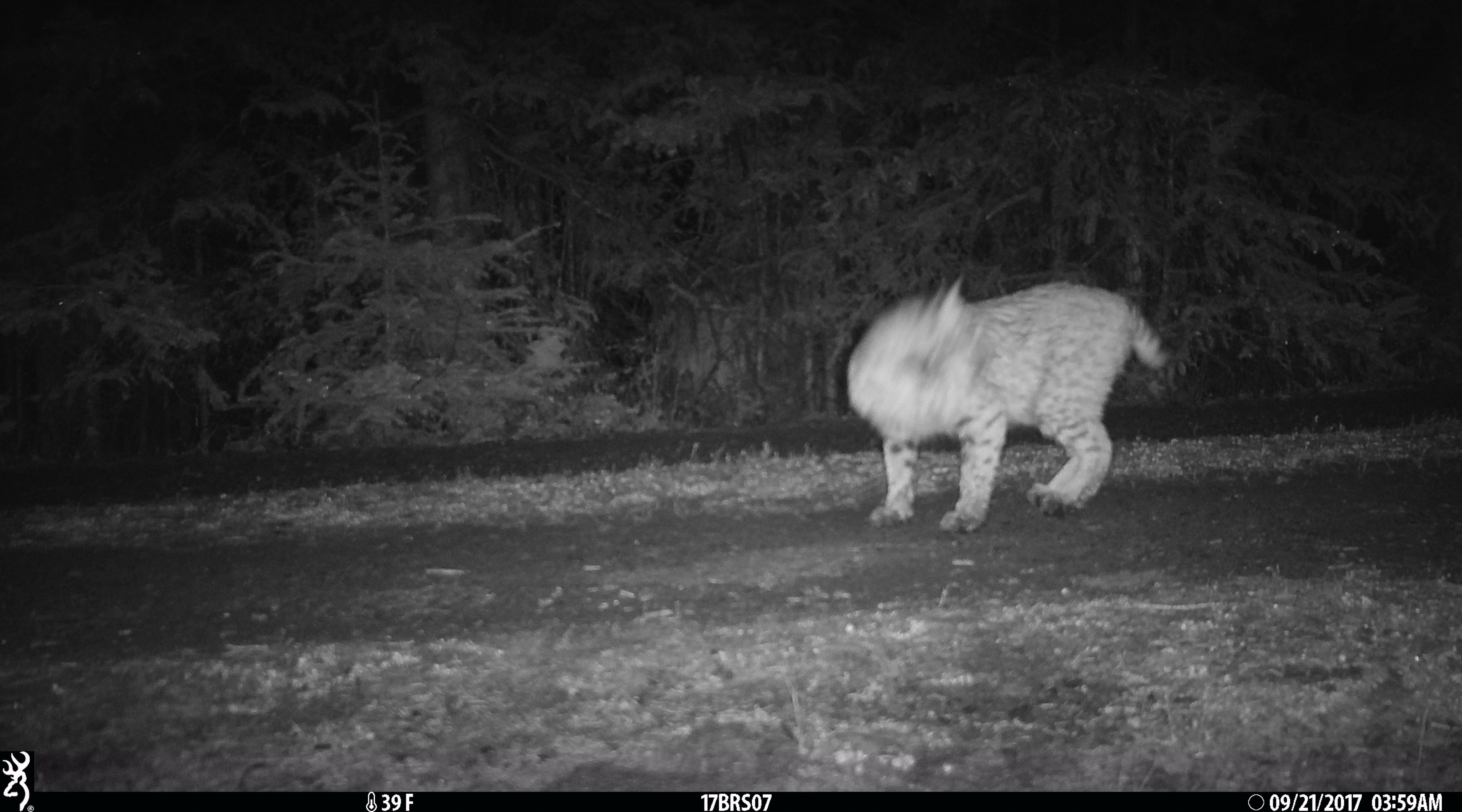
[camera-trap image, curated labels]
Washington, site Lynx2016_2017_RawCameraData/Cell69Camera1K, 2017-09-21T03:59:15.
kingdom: Animalia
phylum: Chordata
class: Mammalia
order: Carnivora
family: Felidae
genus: Lynx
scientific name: Lynx rufus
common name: bobcat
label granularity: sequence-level